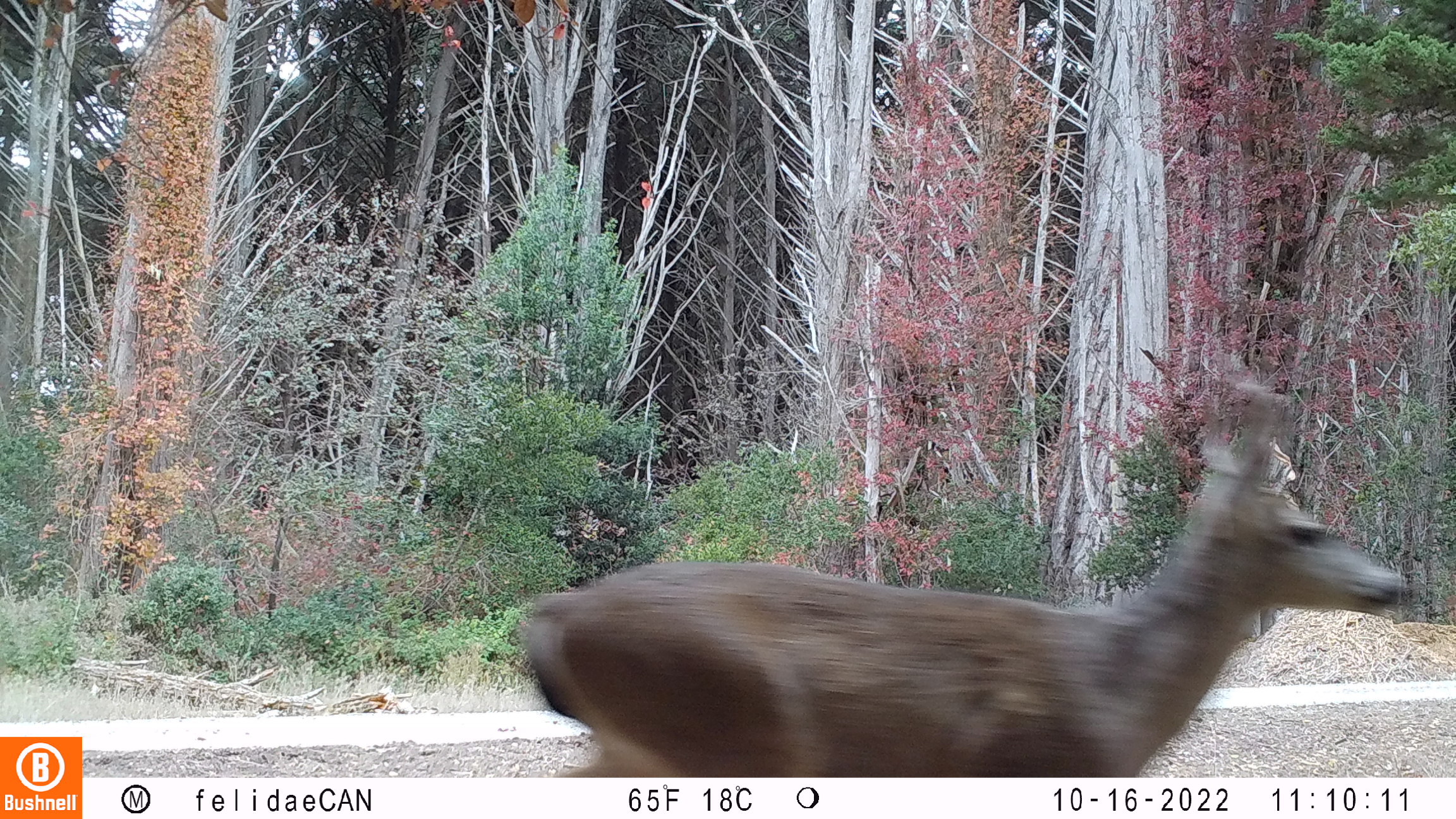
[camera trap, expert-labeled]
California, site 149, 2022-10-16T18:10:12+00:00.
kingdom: Animalia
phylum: Chordata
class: Mammalia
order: Artiodactyla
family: Cervidae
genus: Odocoileus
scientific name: Odocoileus hemionus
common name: mule deer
Mule deer (Odocoileus hemionus).